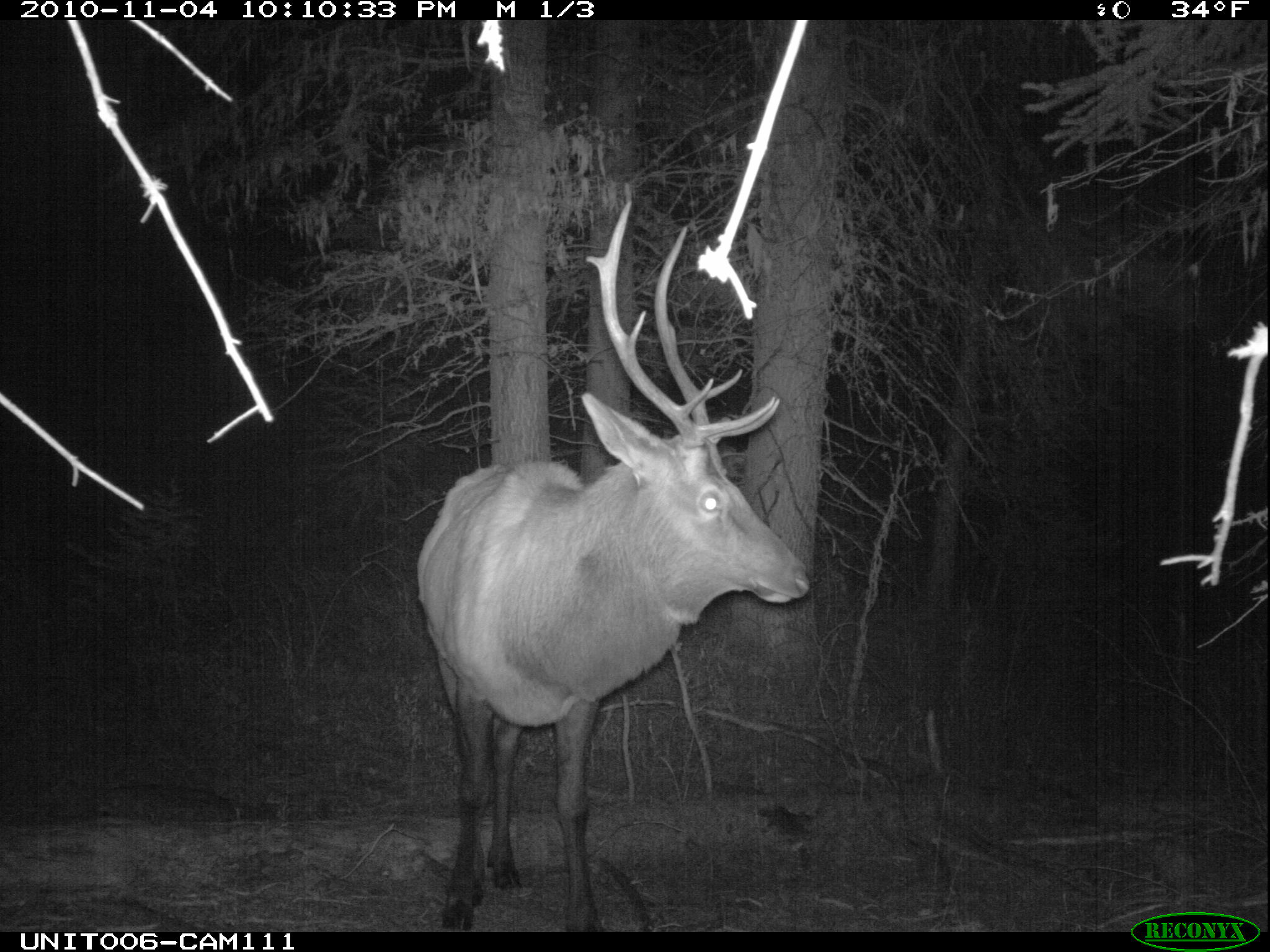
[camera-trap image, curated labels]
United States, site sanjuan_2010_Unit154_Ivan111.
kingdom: Animalia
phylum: Chordata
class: Mammalia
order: Artiodactyla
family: Cervidae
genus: Cervus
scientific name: Cervus elaphus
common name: red deer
Cervus elaphus (red deer).